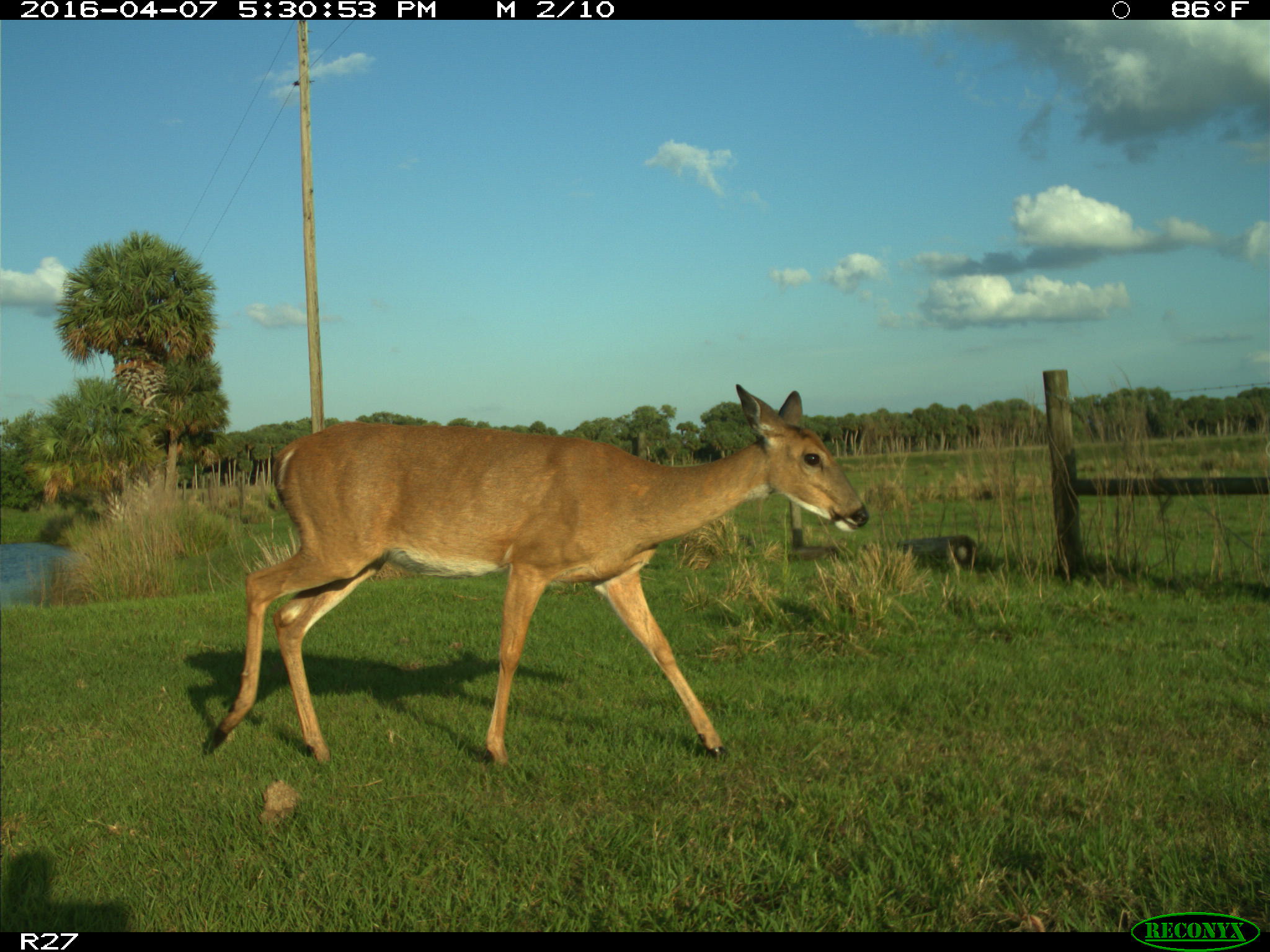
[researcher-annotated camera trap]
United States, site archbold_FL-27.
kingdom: Animalia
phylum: Chordata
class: Mammalia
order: Artiodactyla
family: Cervidae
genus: Odocoileus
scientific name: Odocoileus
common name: deer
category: unidentified deer